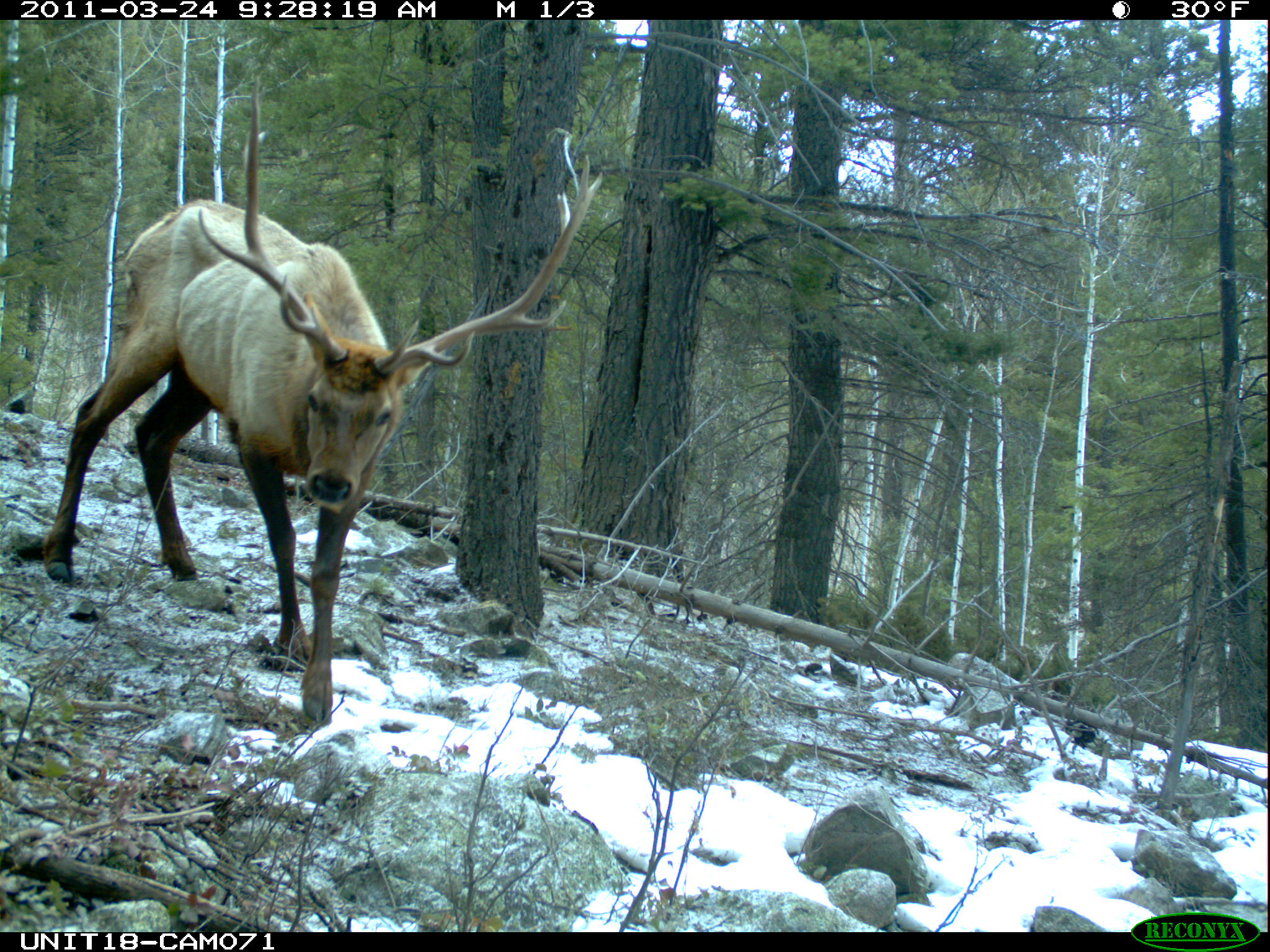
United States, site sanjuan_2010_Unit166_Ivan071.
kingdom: Animalia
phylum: Chordata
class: Mammalia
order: Artiodactyla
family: Cervidae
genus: Cervus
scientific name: Cervus elaphus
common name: red deer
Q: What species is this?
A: Cervus elaphus (red deer).